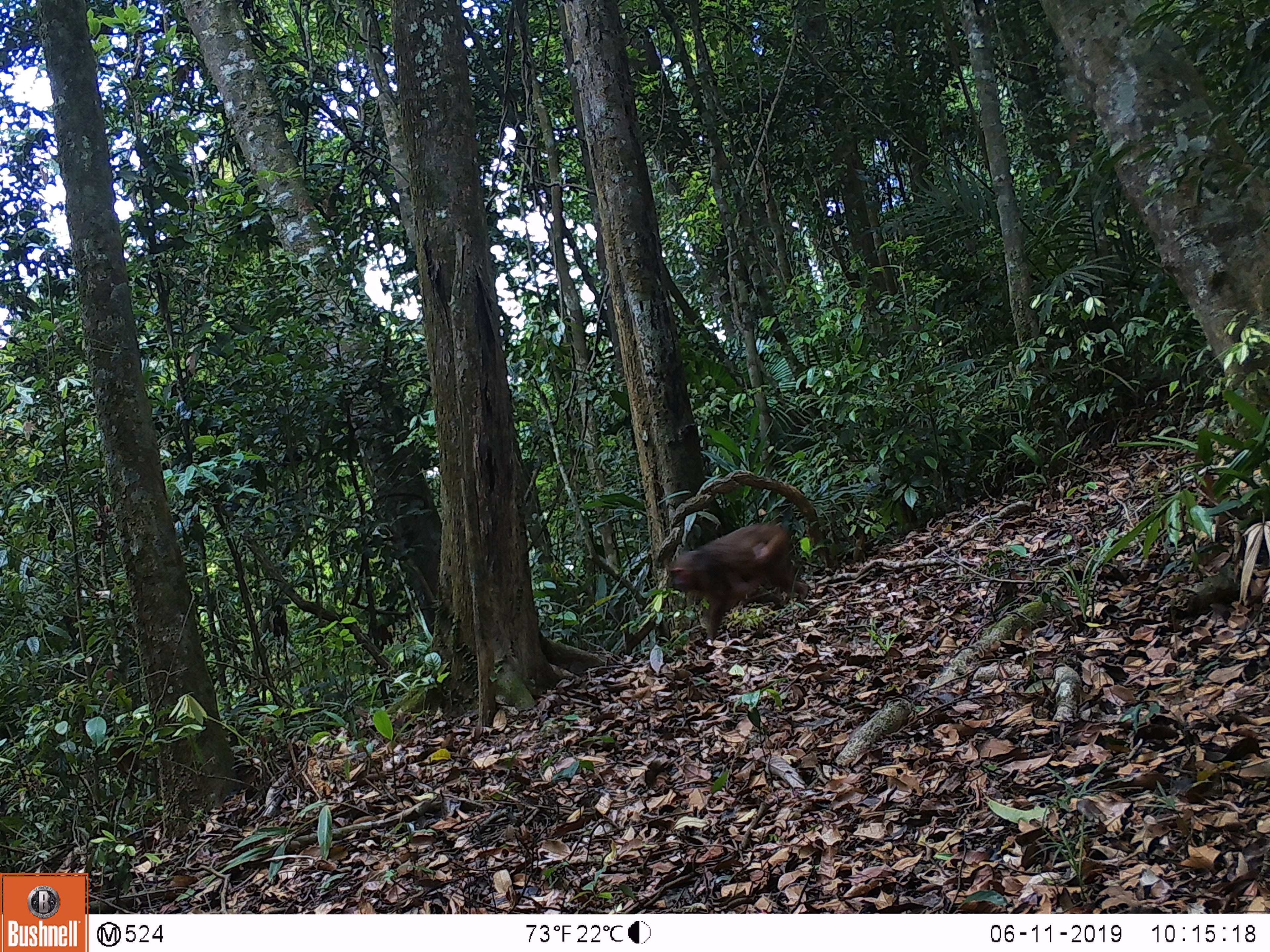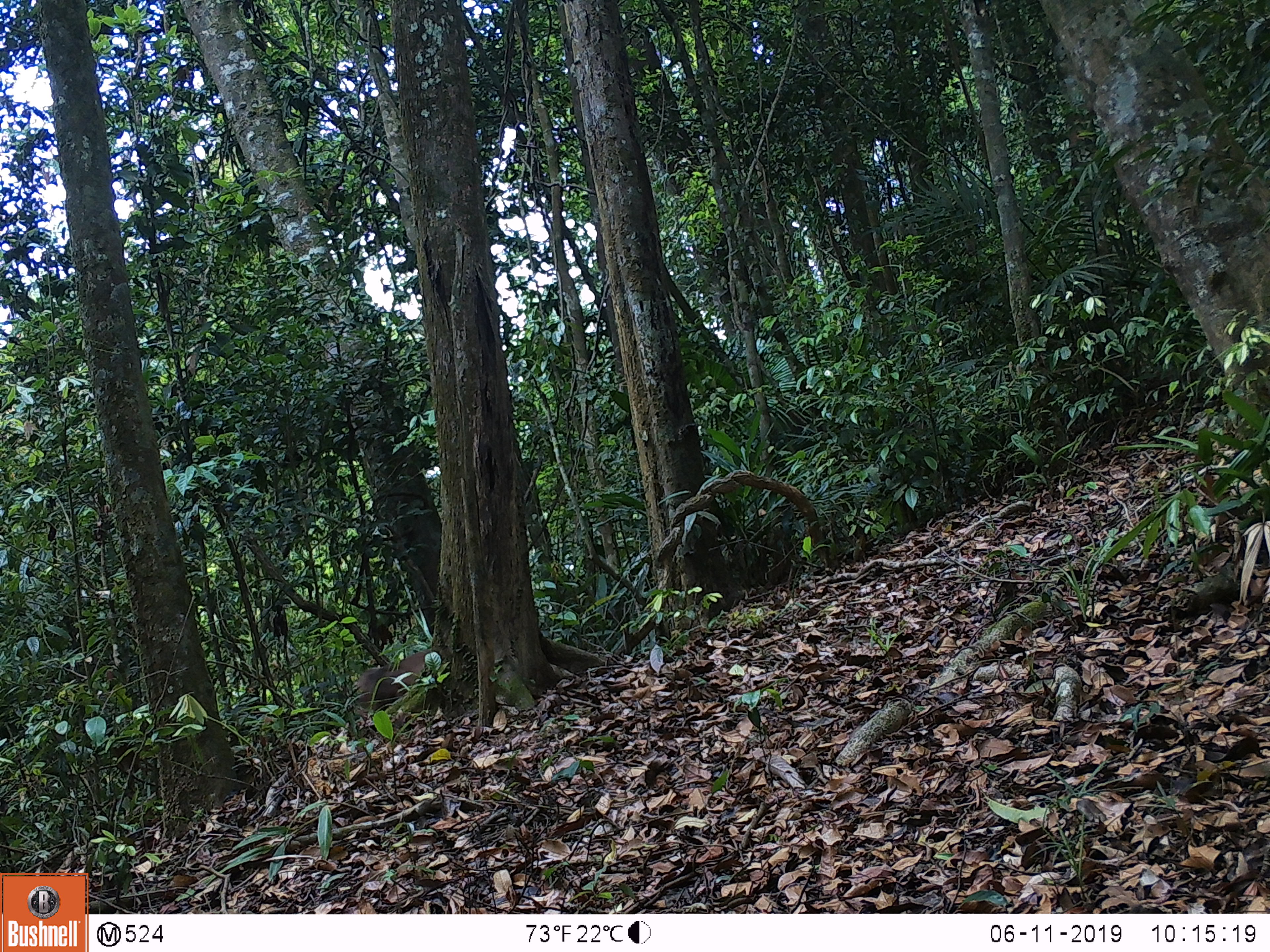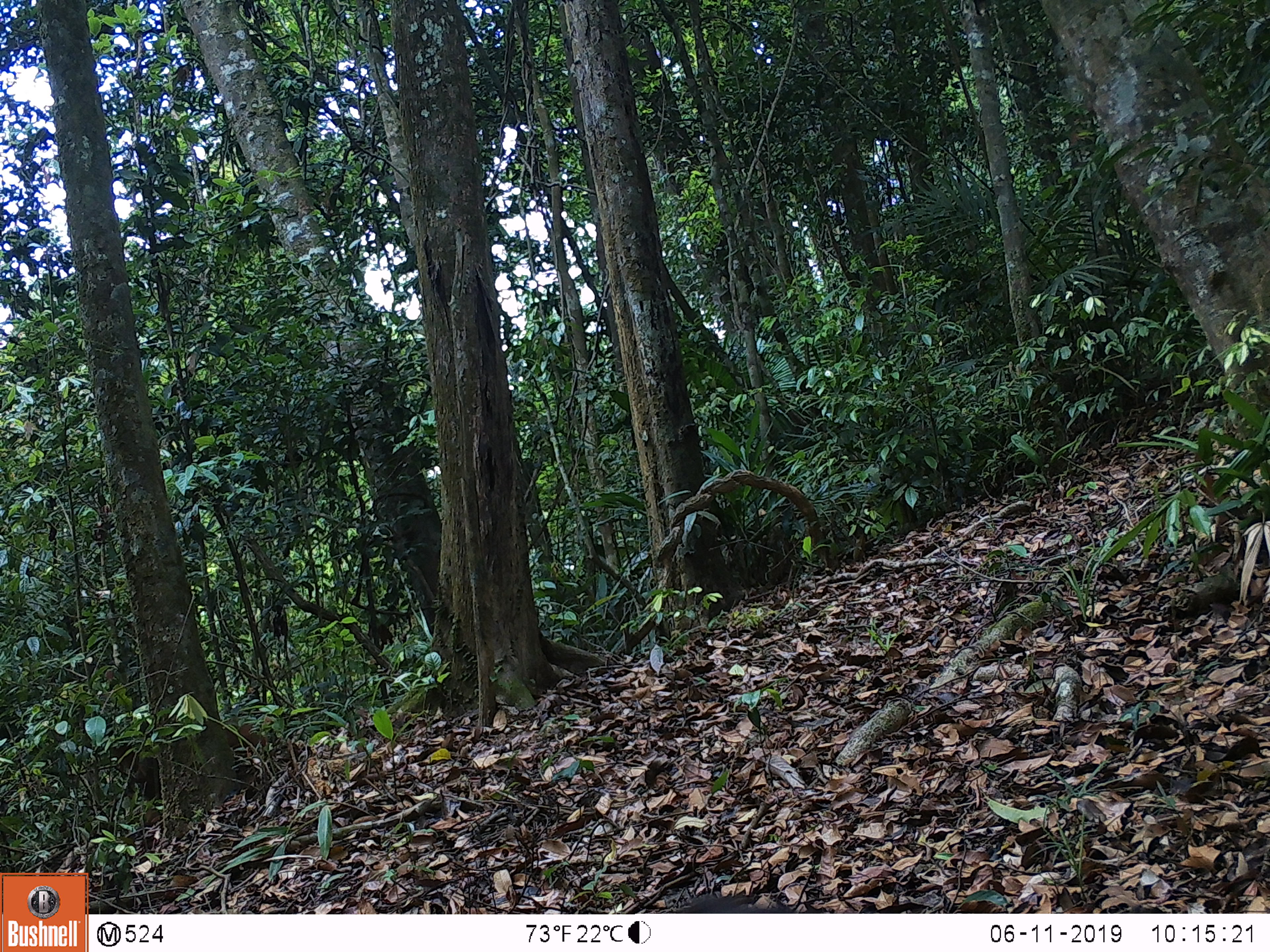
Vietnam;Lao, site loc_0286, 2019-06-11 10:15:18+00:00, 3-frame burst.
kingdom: Animalia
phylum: Chordata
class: Mammalia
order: Primates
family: Cercopithecidae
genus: Macaca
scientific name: Macaca arctoides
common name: stump-tailed macaque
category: stump tailed macaque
Stump tailed macaque (stump-tailed macaque) (Macaca arctoides). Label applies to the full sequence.